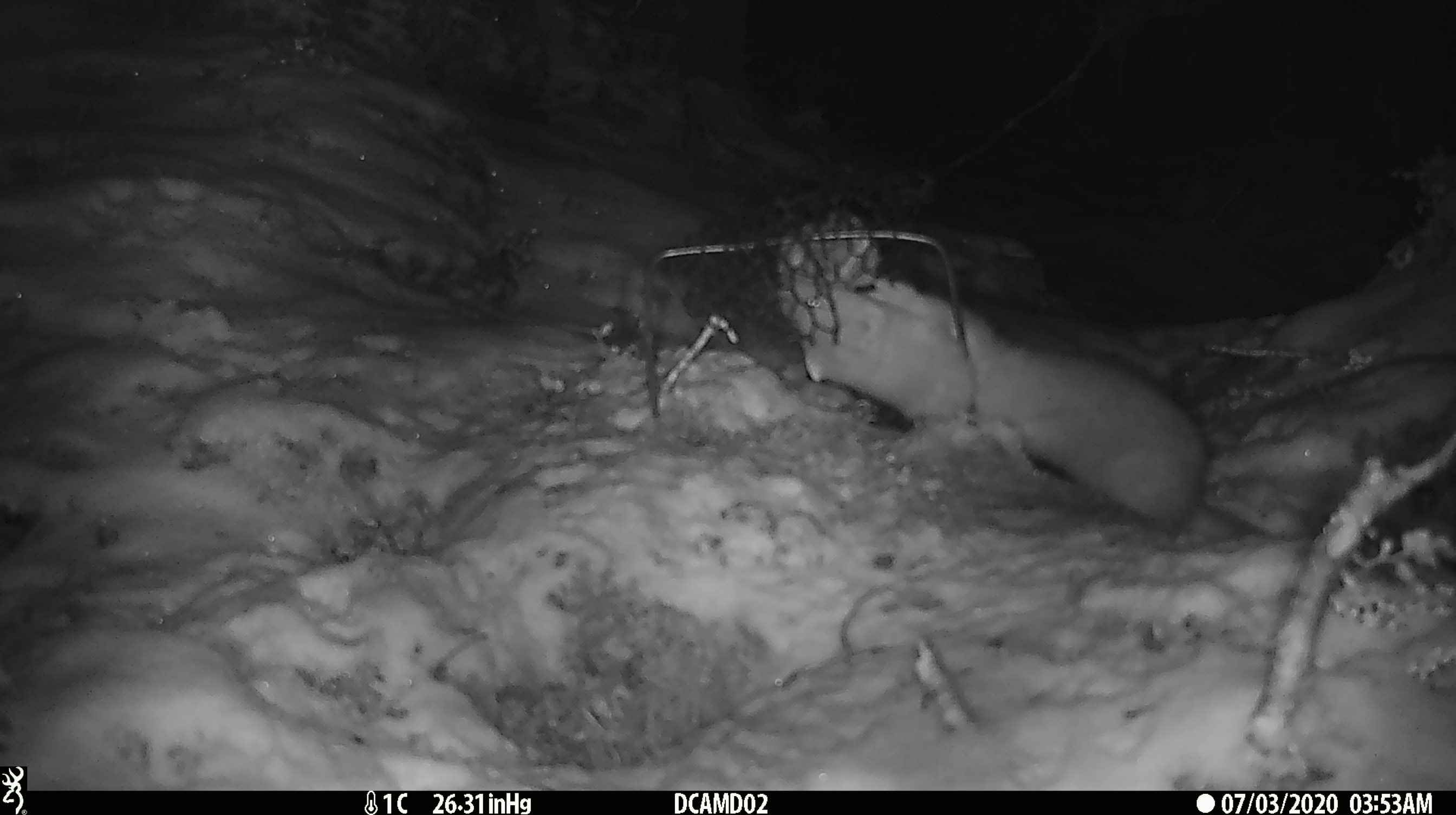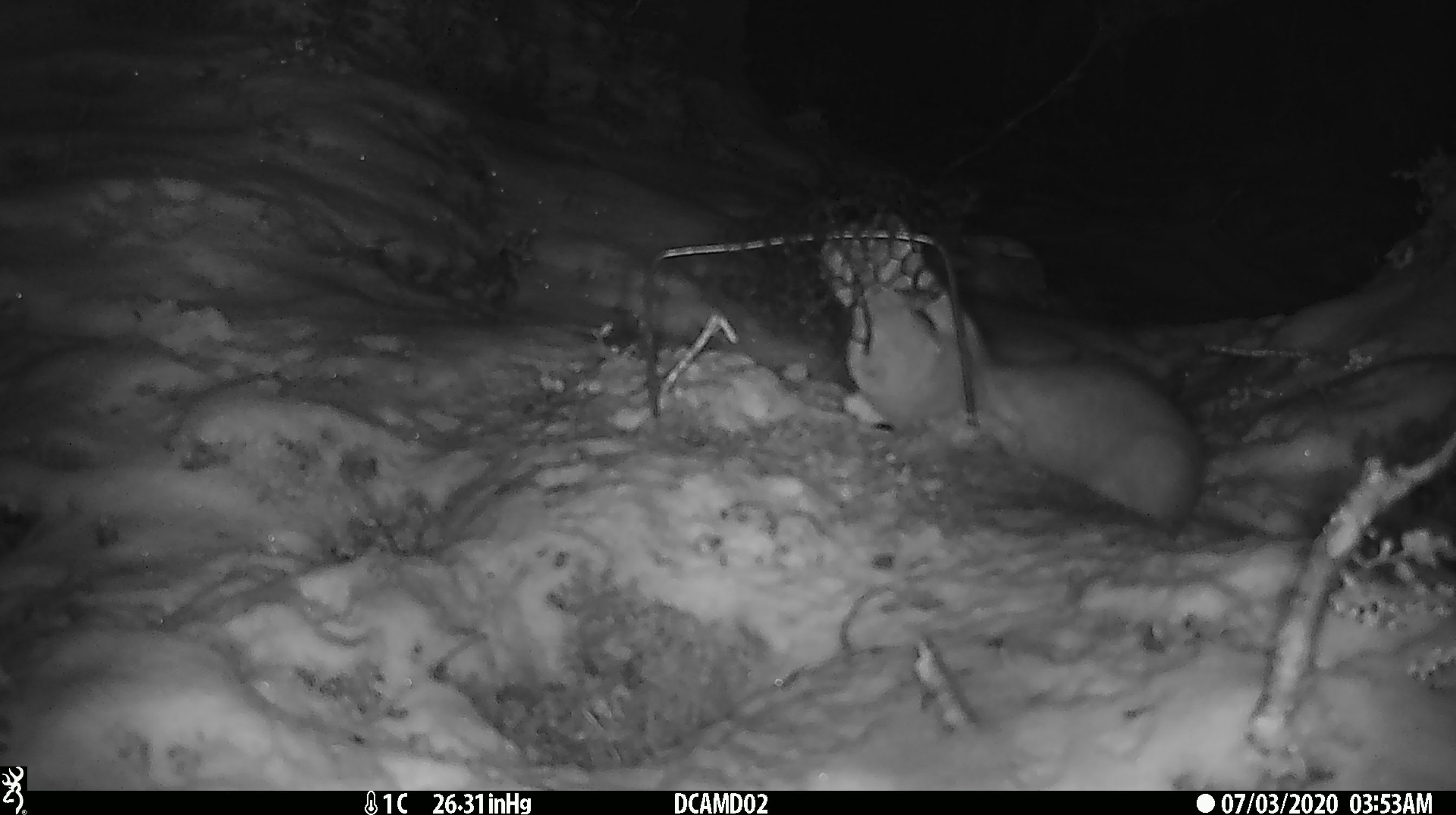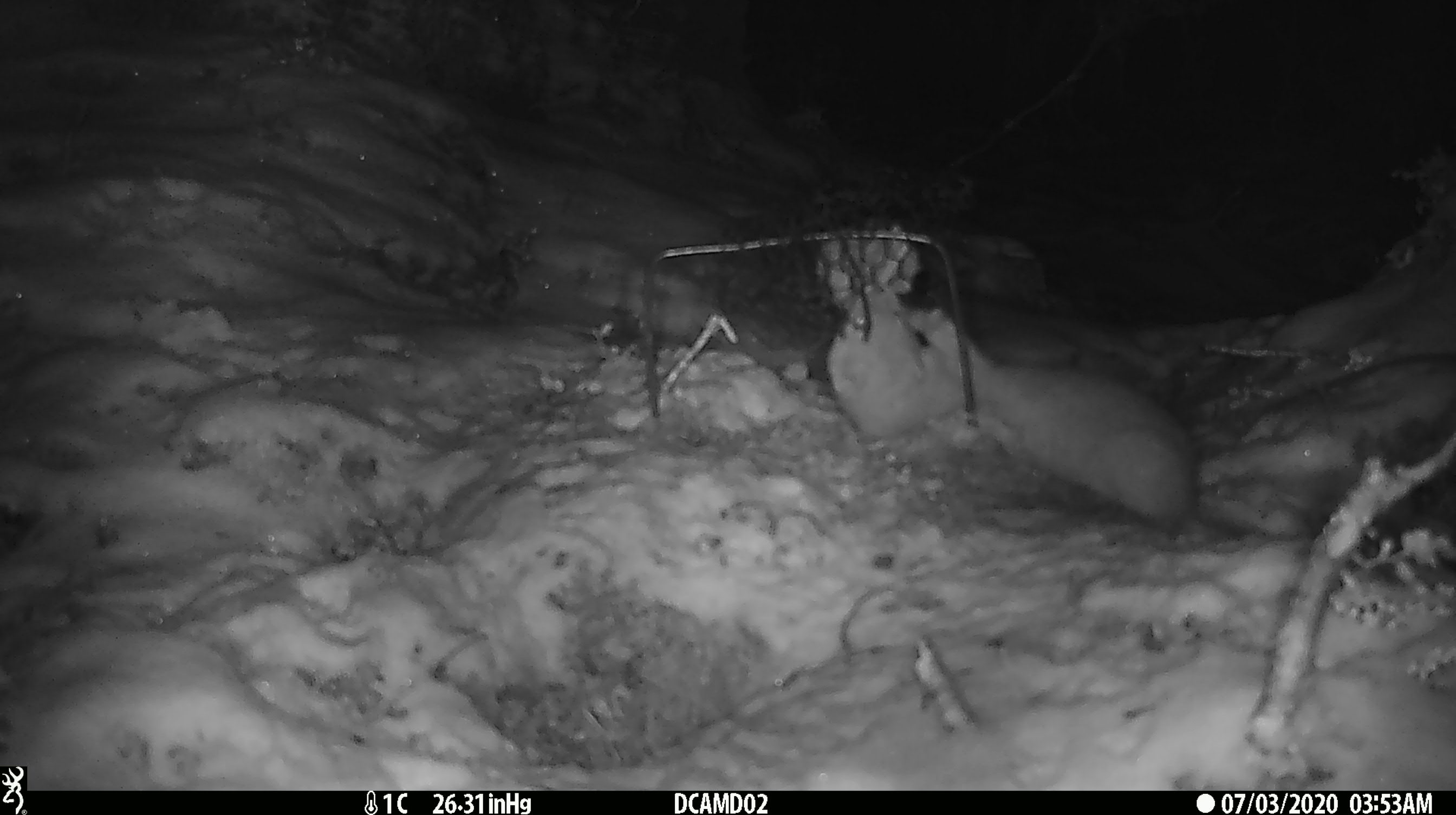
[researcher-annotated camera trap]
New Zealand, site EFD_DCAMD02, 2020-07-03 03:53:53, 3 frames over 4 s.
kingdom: Animalia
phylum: Chordata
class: Mammalia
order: Carnivora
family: Mustelidae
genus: Mustela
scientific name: Mustela erminea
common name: stoat